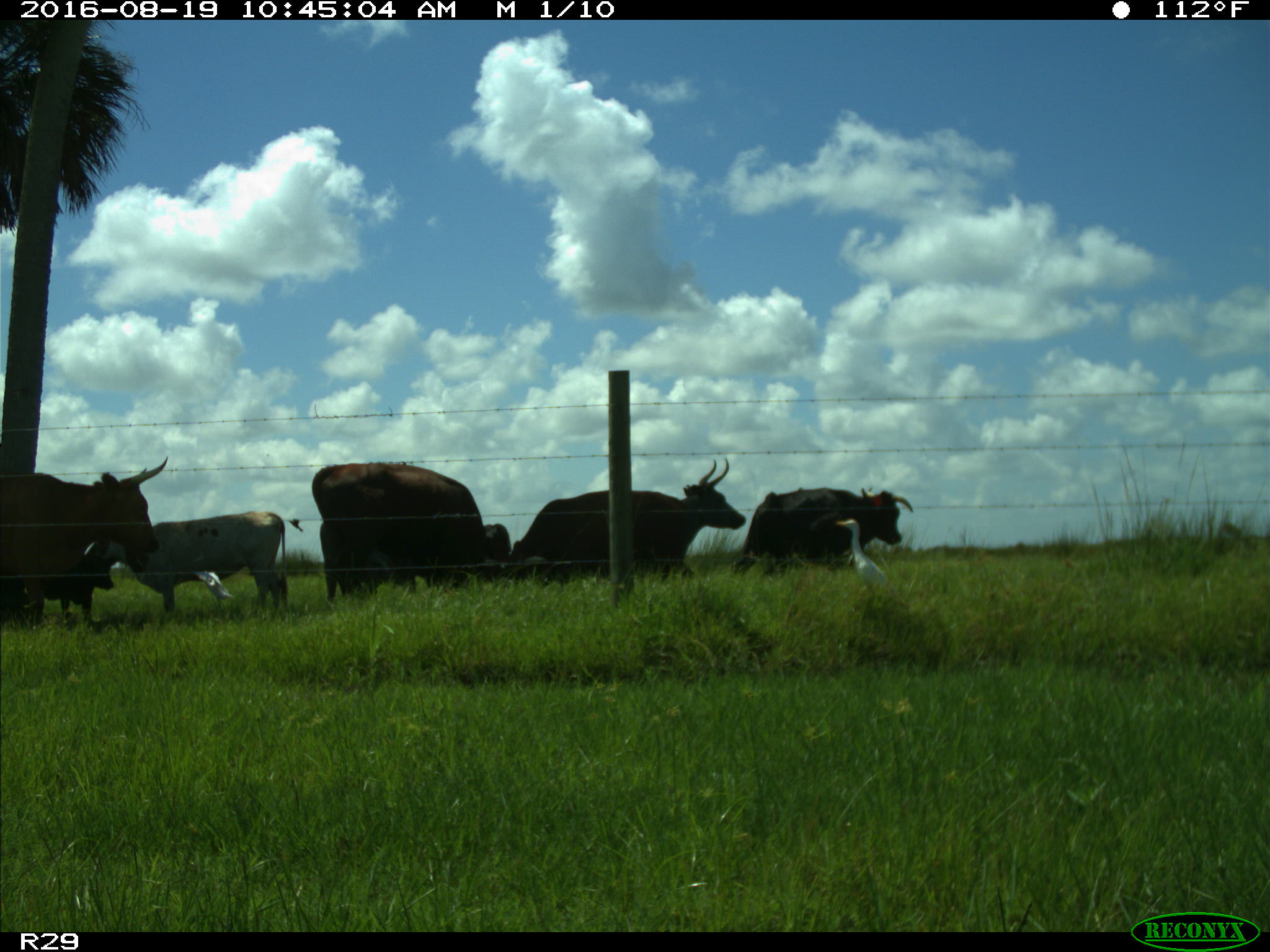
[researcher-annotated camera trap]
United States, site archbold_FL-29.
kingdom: Animalia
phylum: Chordata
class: Mammalia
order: Artiodactyla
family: Bovidae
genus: Bos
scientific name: Bos taurus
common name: domestic cow